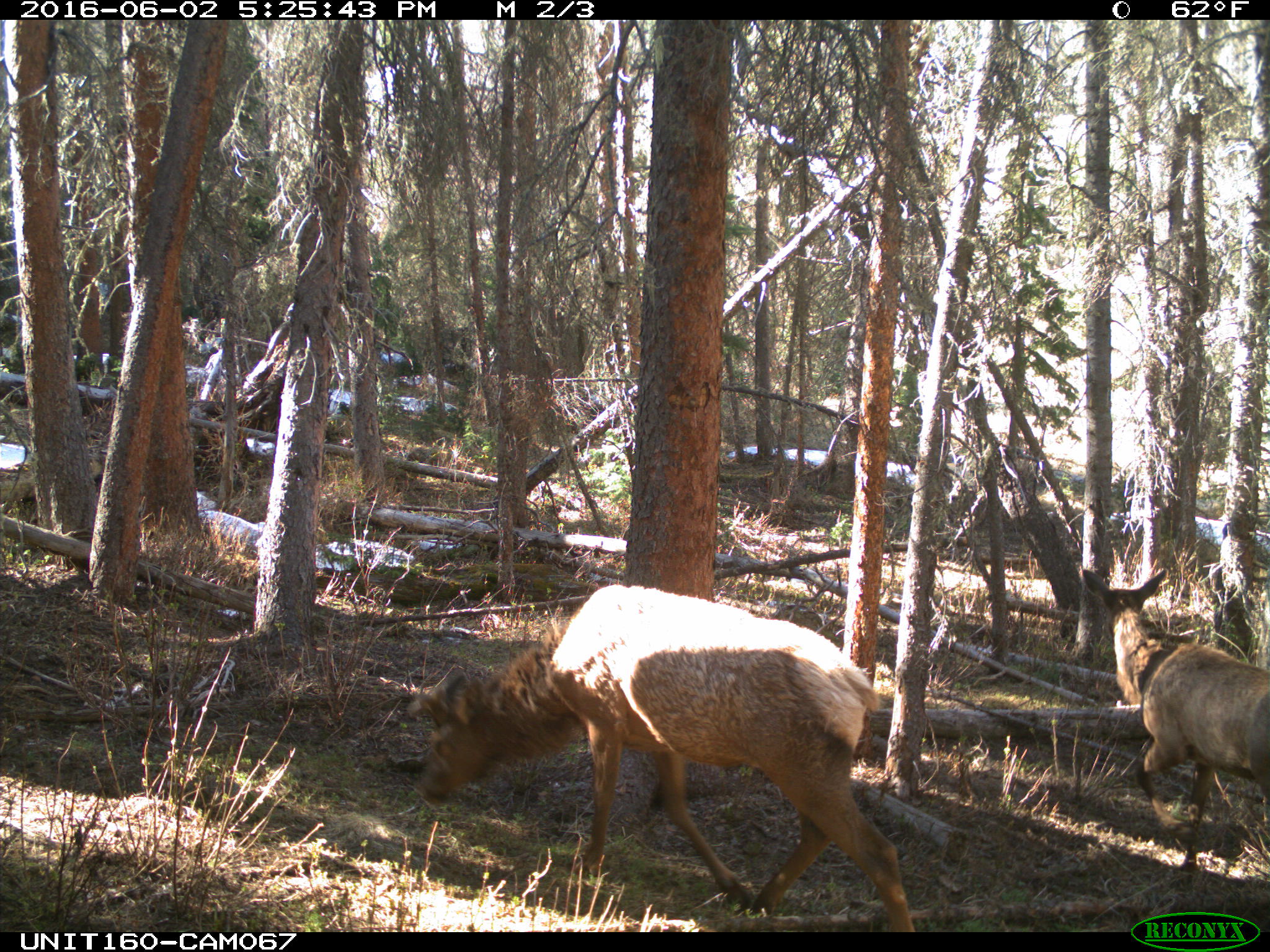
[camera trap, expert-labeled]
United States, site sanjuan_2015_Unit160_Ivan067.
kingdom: Animalia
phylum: Chordata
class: Mammalia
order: Artiodactyla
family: Cervidae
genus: Cervus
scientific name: Cervus elaphus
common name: red deer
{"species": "Cervus elaphus (red deer)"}